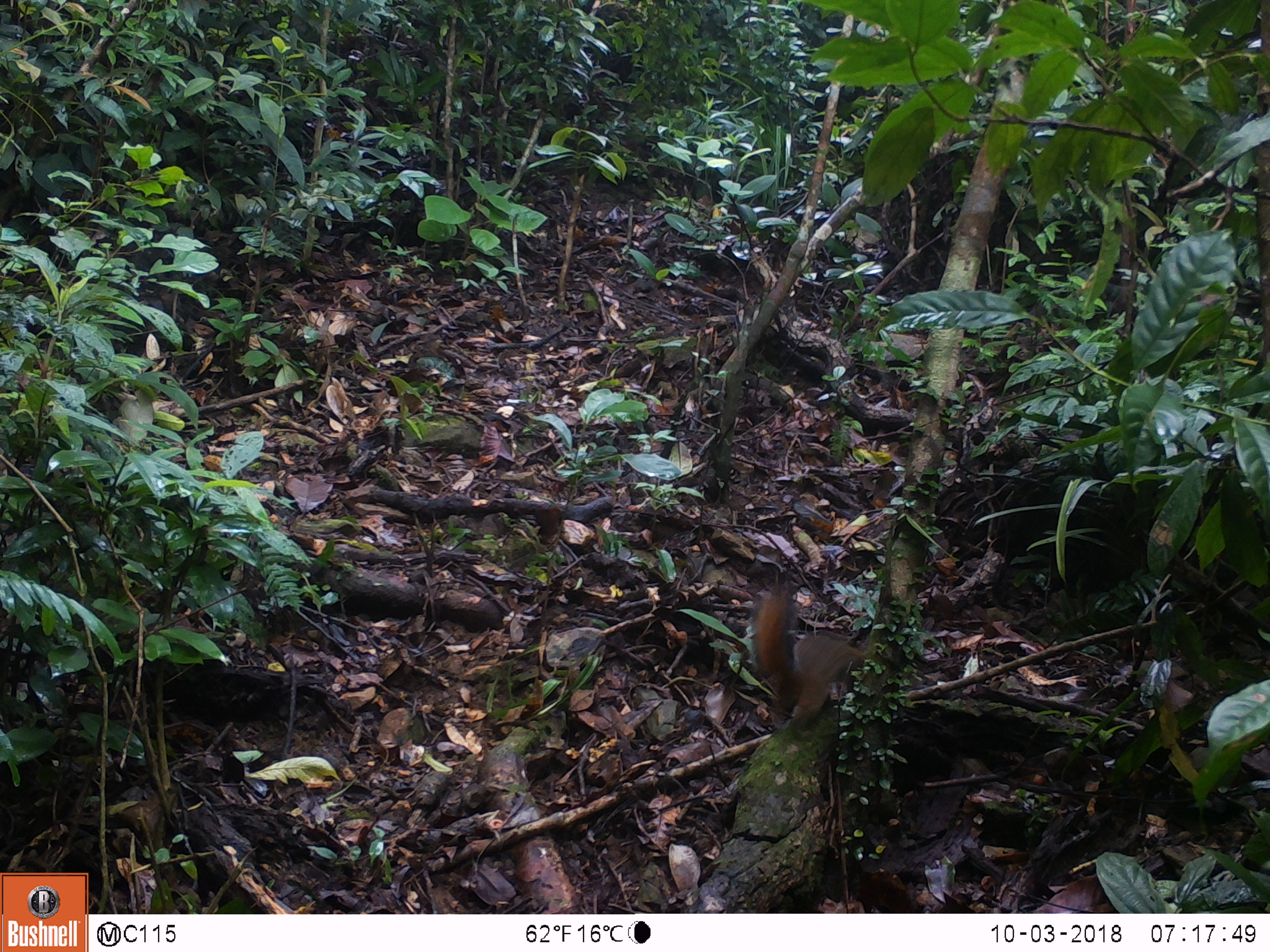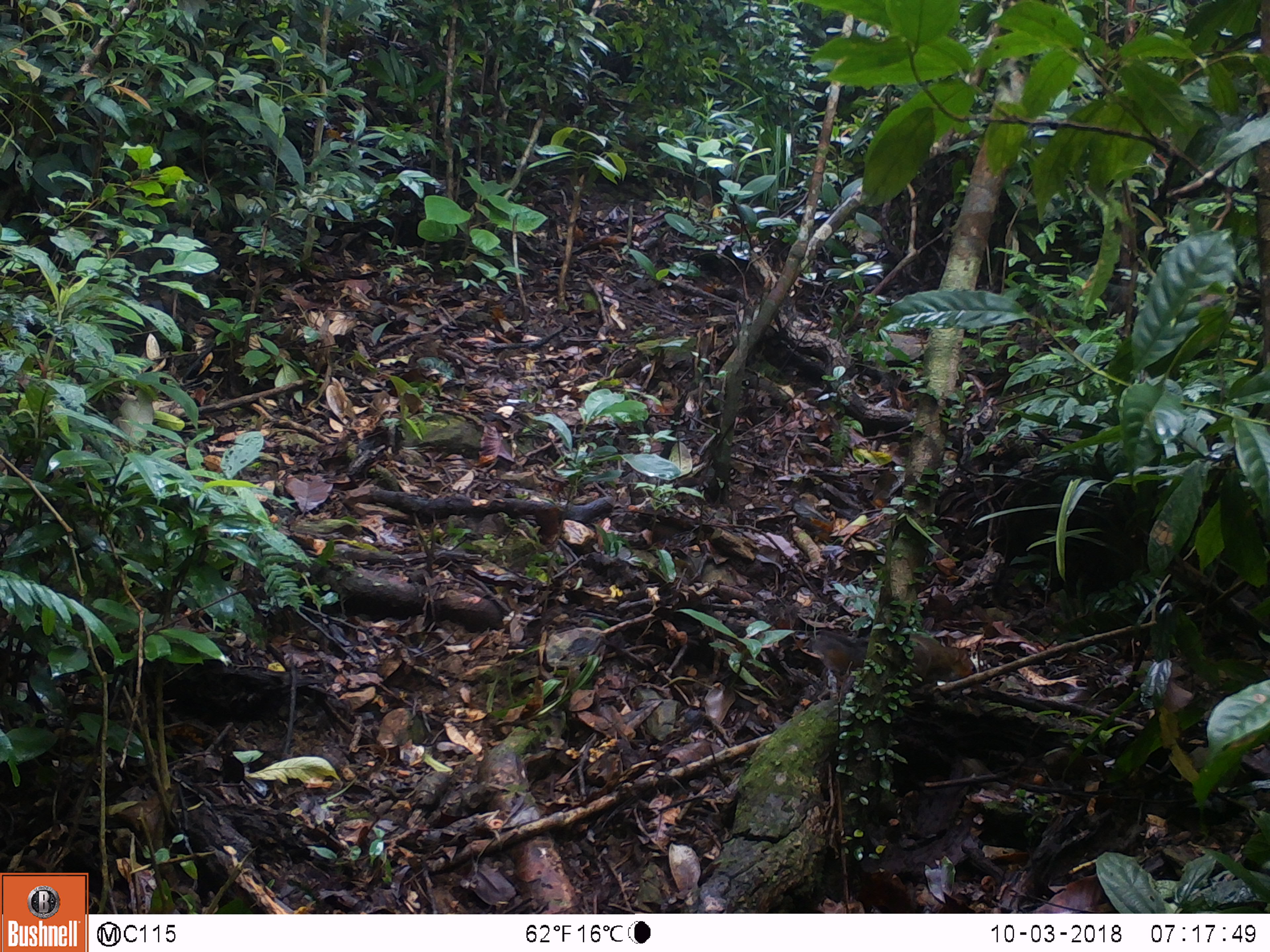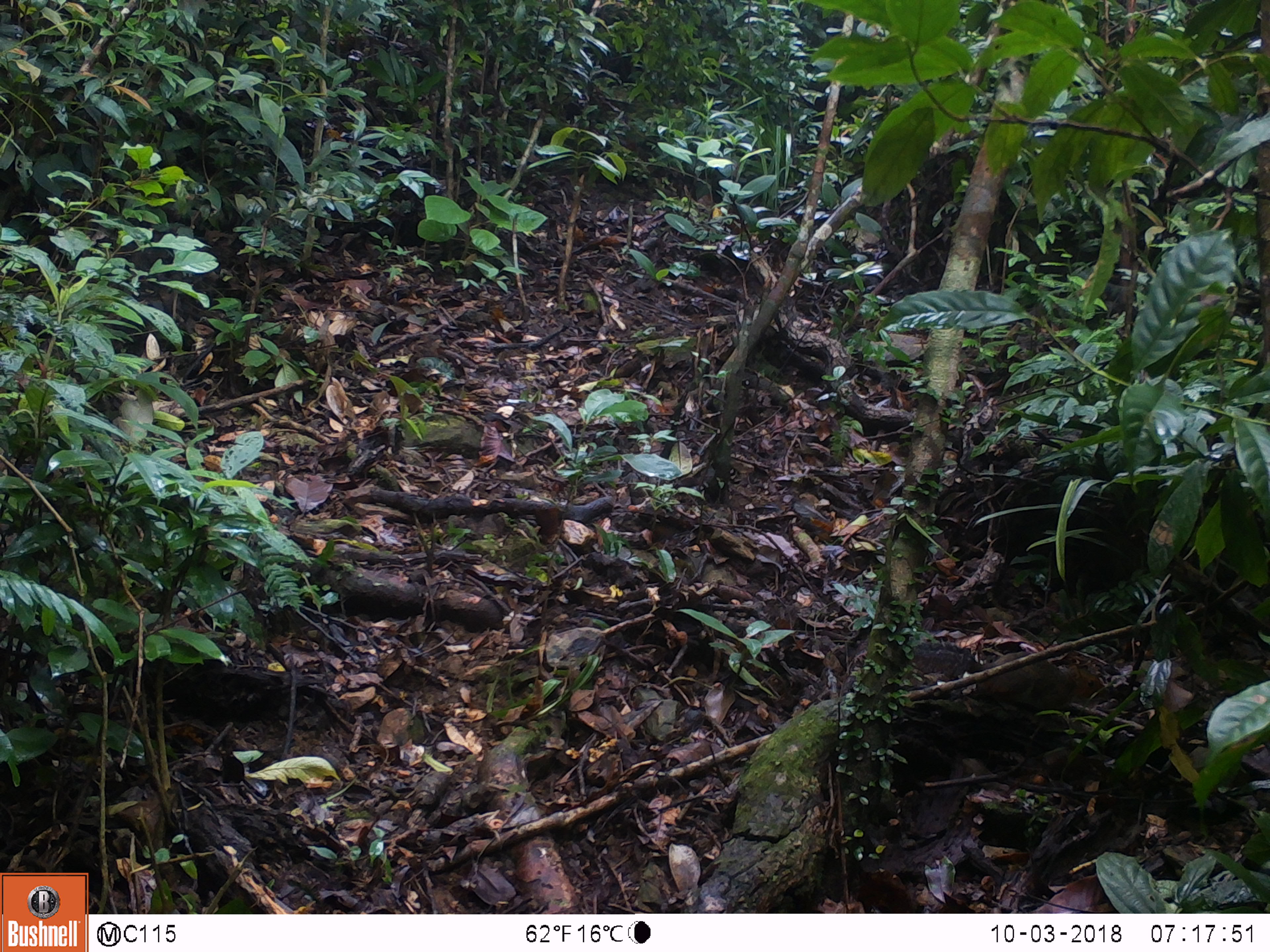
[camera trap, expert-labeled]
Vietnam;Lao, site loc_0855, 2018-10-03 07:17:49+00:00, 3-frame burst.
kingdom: Animalia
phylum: Chordata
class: Mammalia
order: Rodentia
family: Sciuridae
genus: Dremomys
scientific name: Dremomys rufigenis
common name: red-cheeked squirrel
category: red cheeked squirrel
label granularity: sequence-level